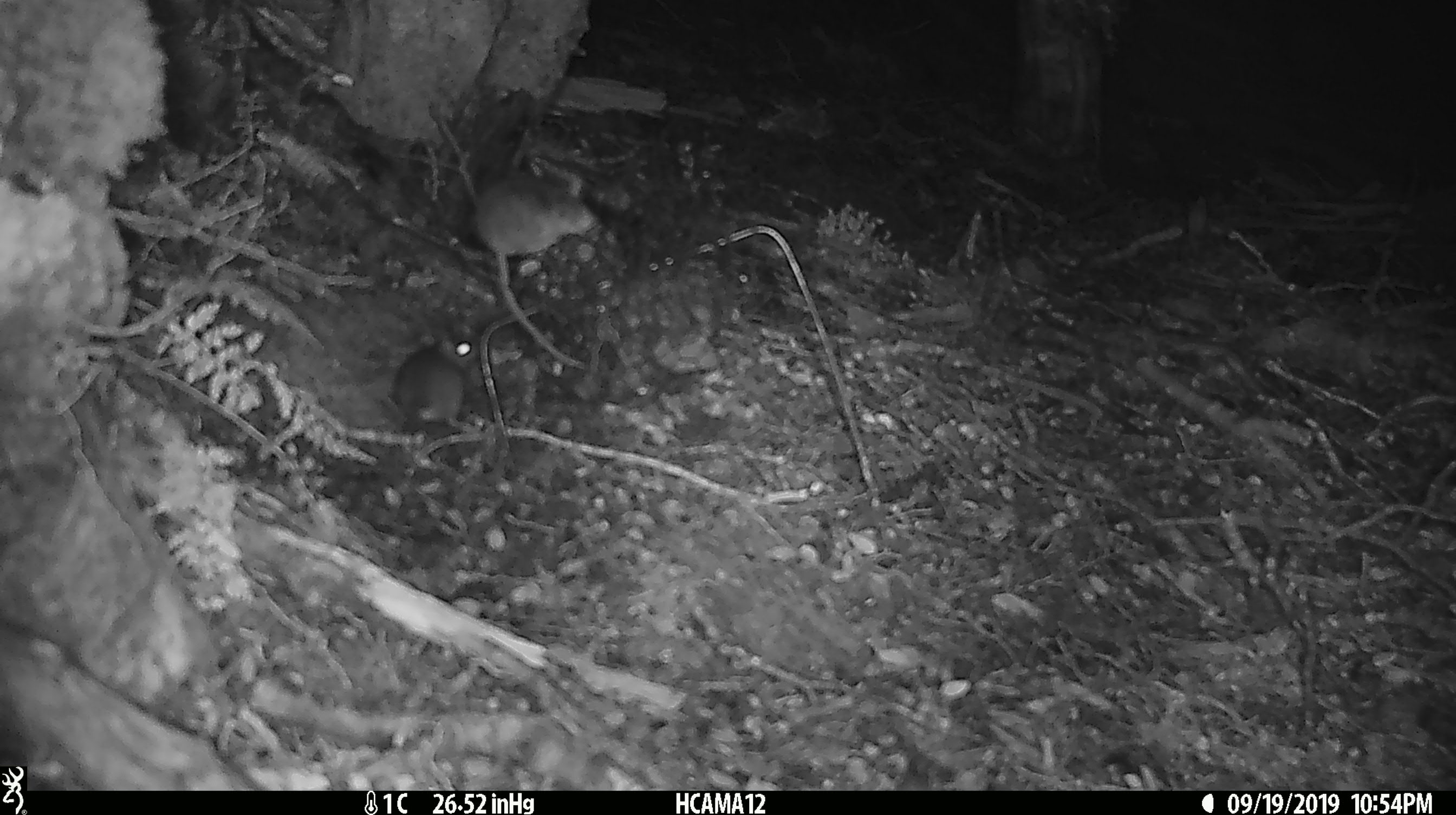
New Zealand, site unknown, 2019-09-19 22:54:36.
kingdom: Animalia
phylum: Chordata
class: Mammalia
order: Rodentia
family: Muridae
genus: Mus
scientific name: Mus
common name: mouse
Mouse (Mus).